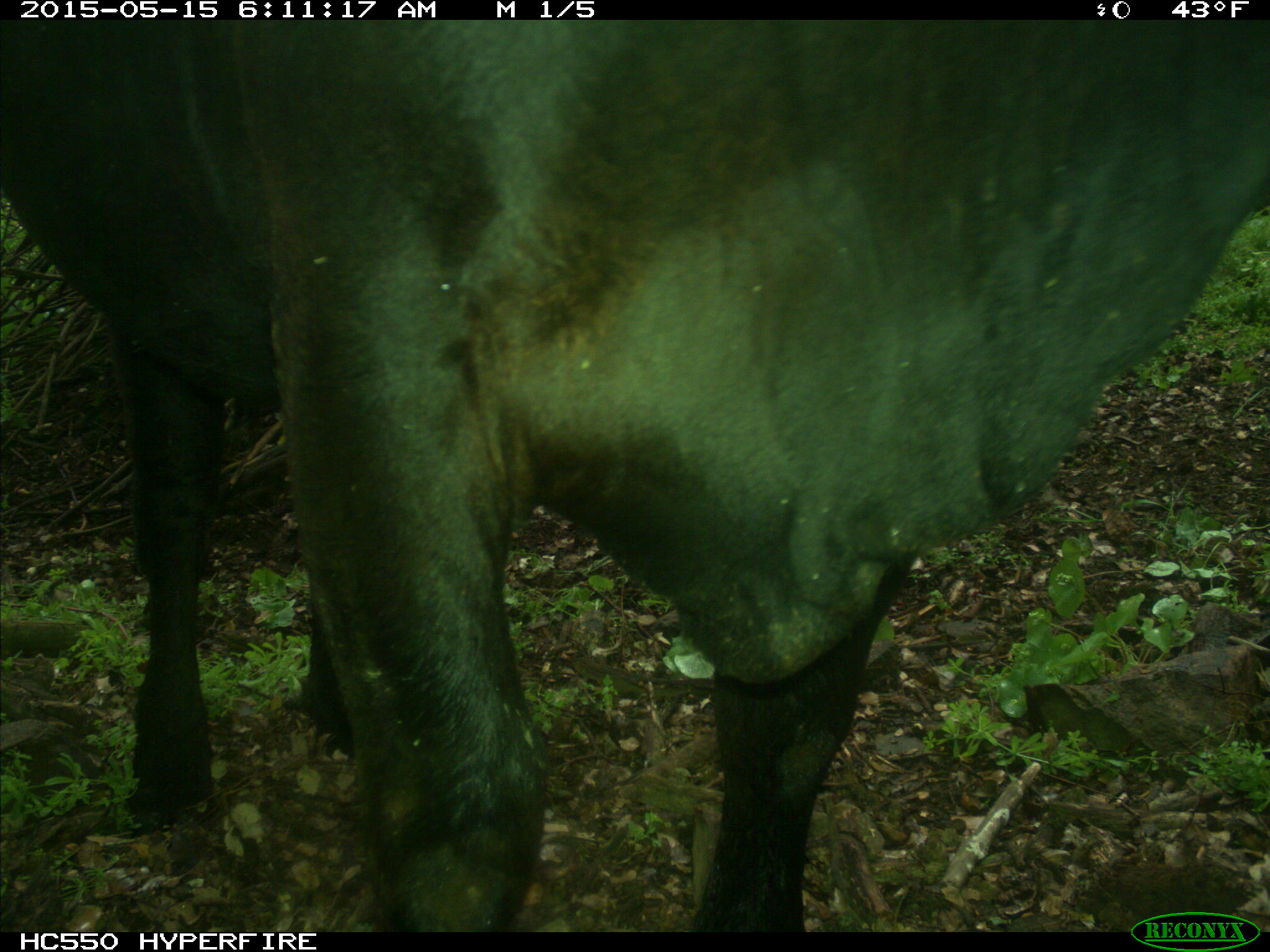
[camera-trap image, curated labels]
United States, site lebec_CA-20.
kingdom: Animalia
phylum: Chordata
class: Mammalia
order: Artiodactyla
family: Bovidae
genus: Bos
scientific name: Bos taurus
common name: domestic cow